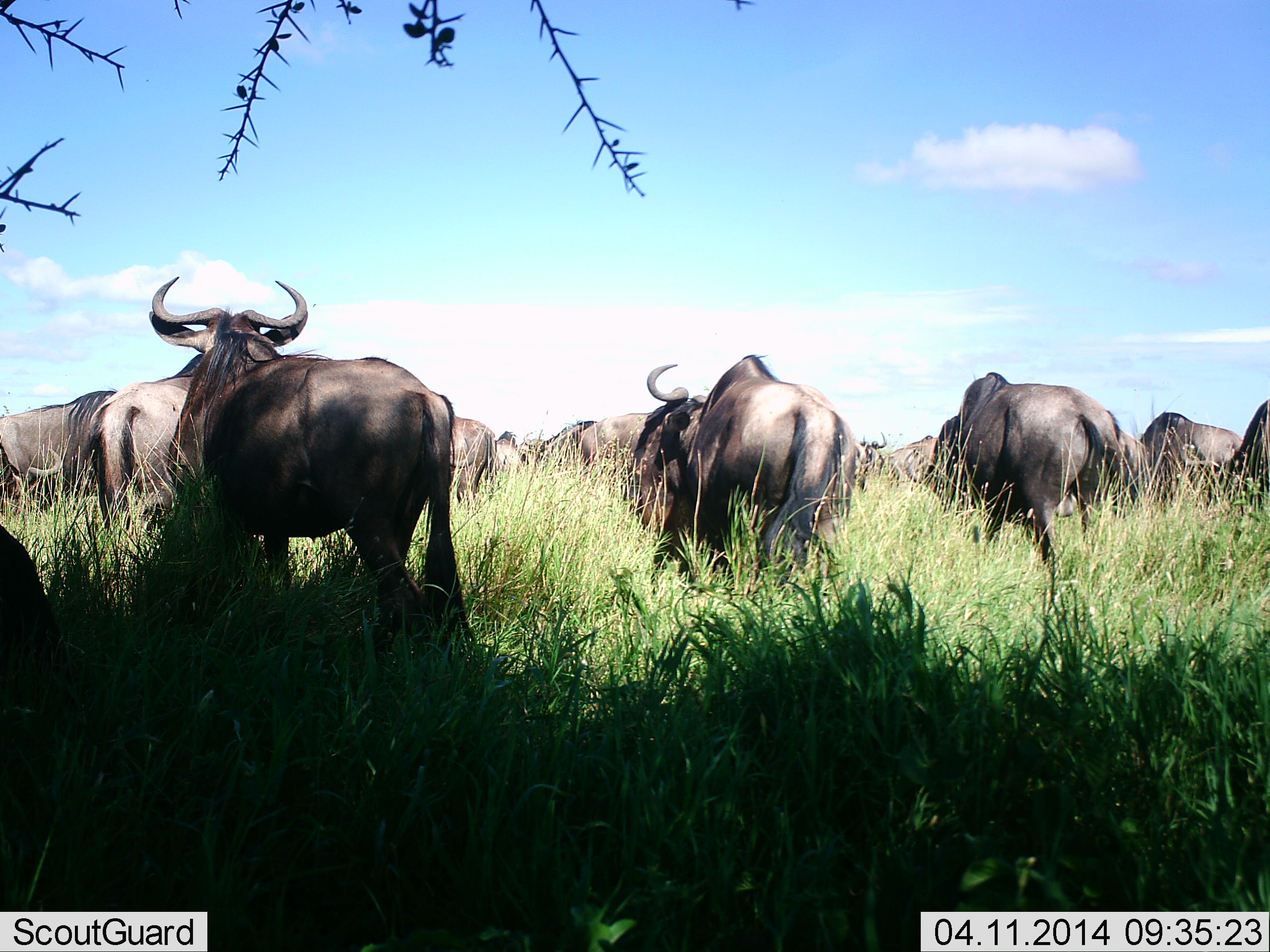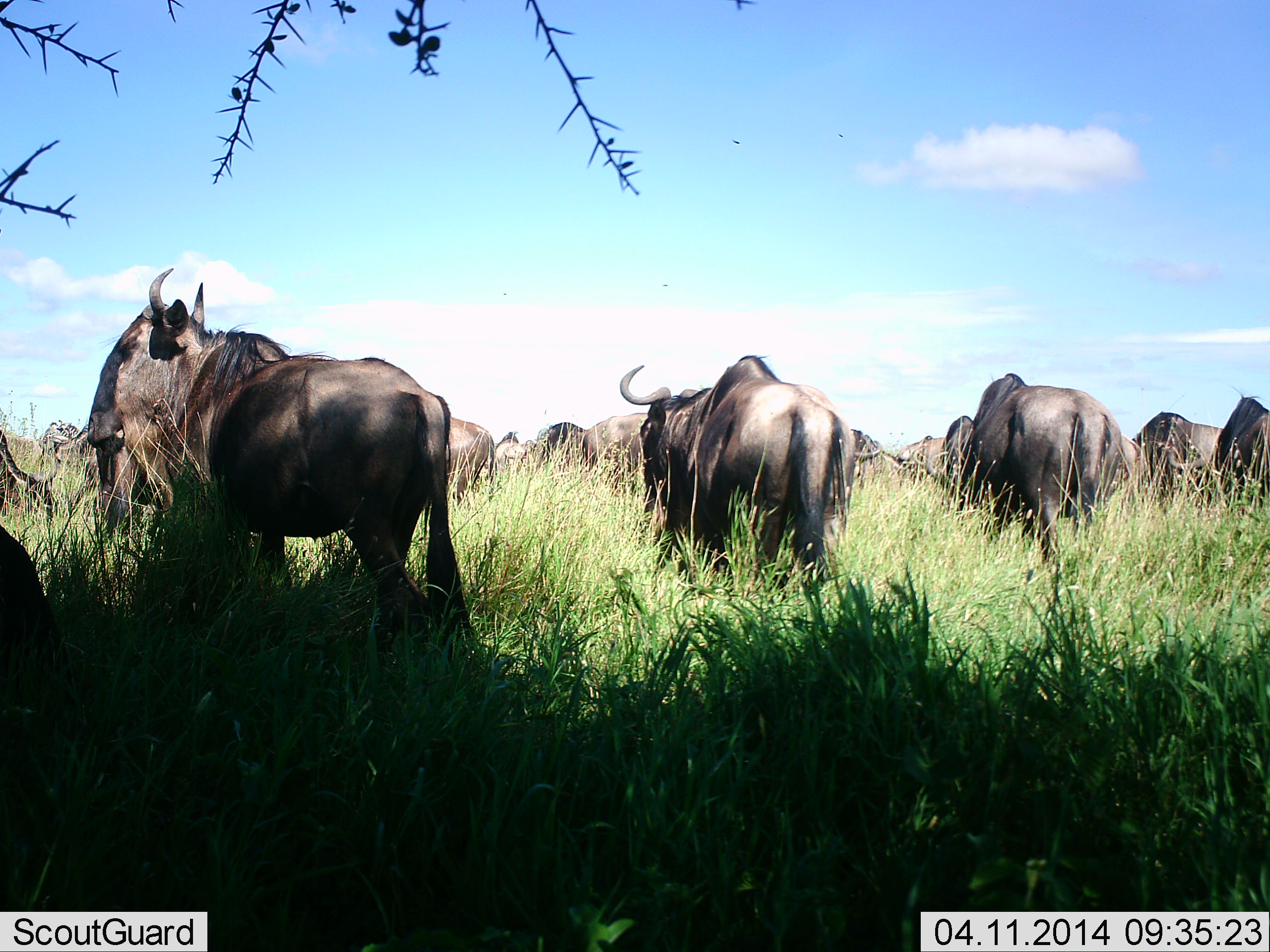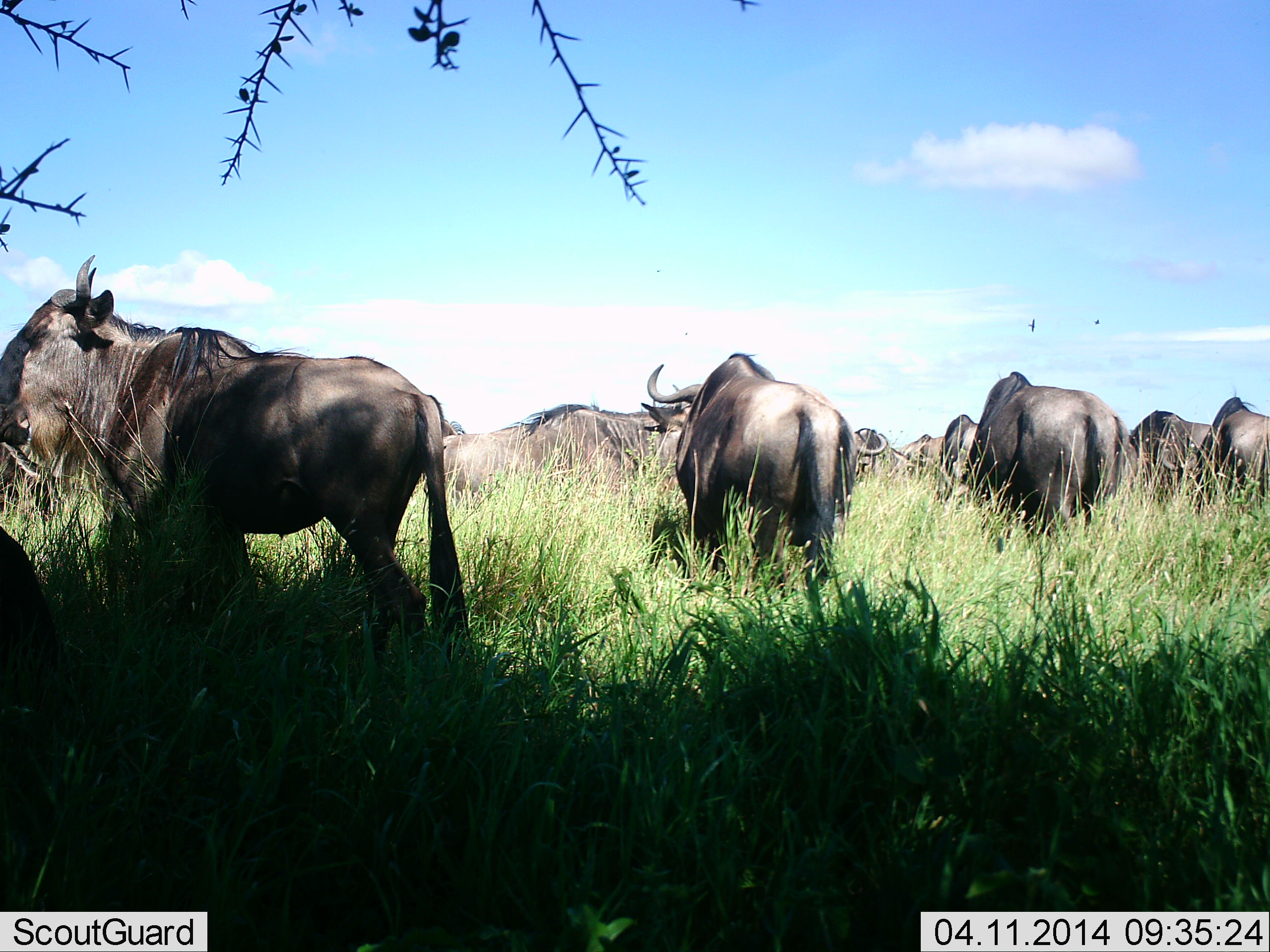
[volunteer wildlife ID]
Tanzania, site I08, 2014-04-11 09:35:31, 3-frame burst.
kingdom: Animalia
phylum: Chordata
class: Mammalia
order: Artiodactyla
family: Bovidae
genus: Connochaetes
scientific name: Connochaetes taurinus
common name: blue wildebeest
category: wildebeest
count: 11-50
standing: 70%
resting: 0%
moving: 30%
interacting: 0%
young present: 0%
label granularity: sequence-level